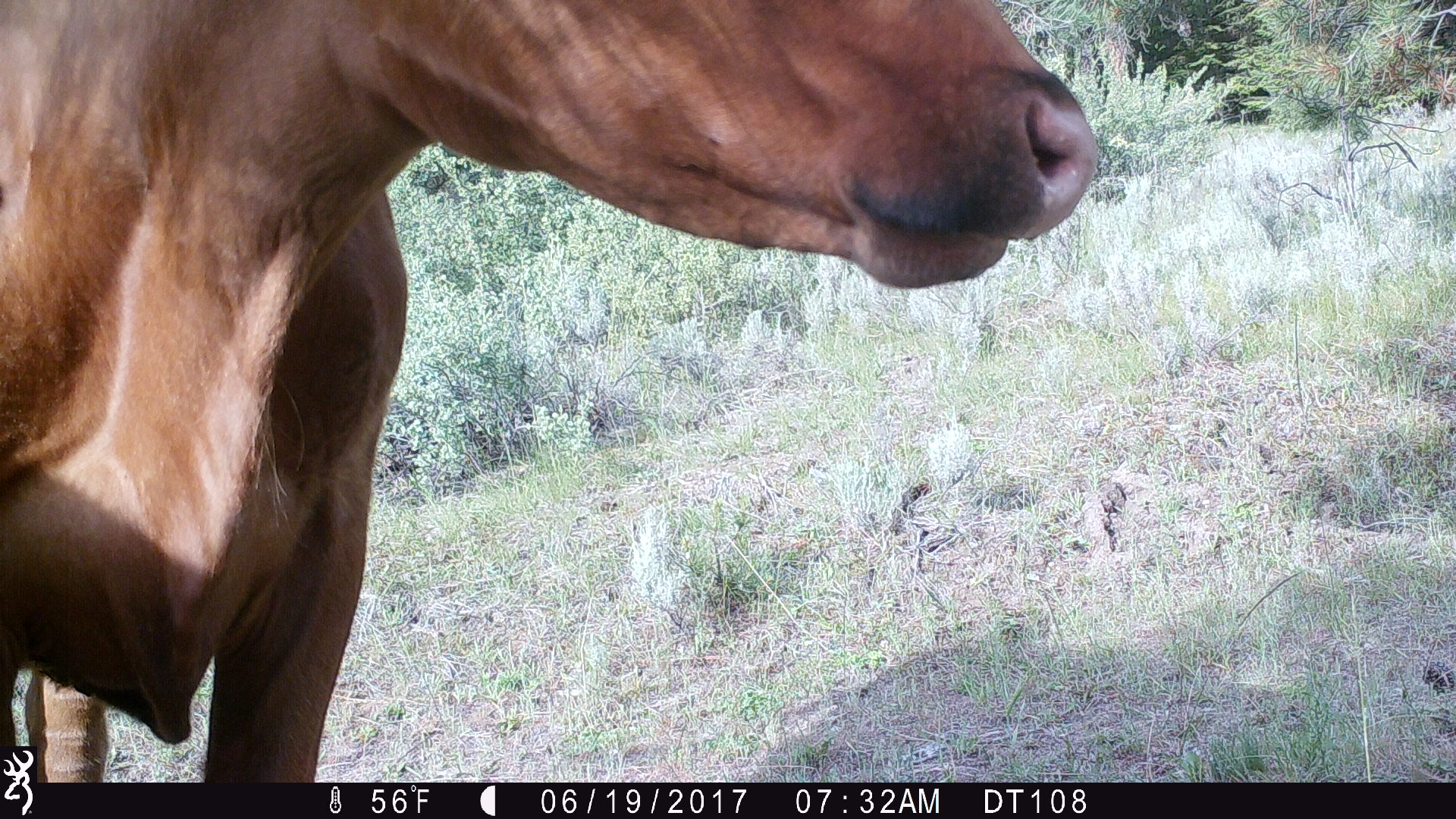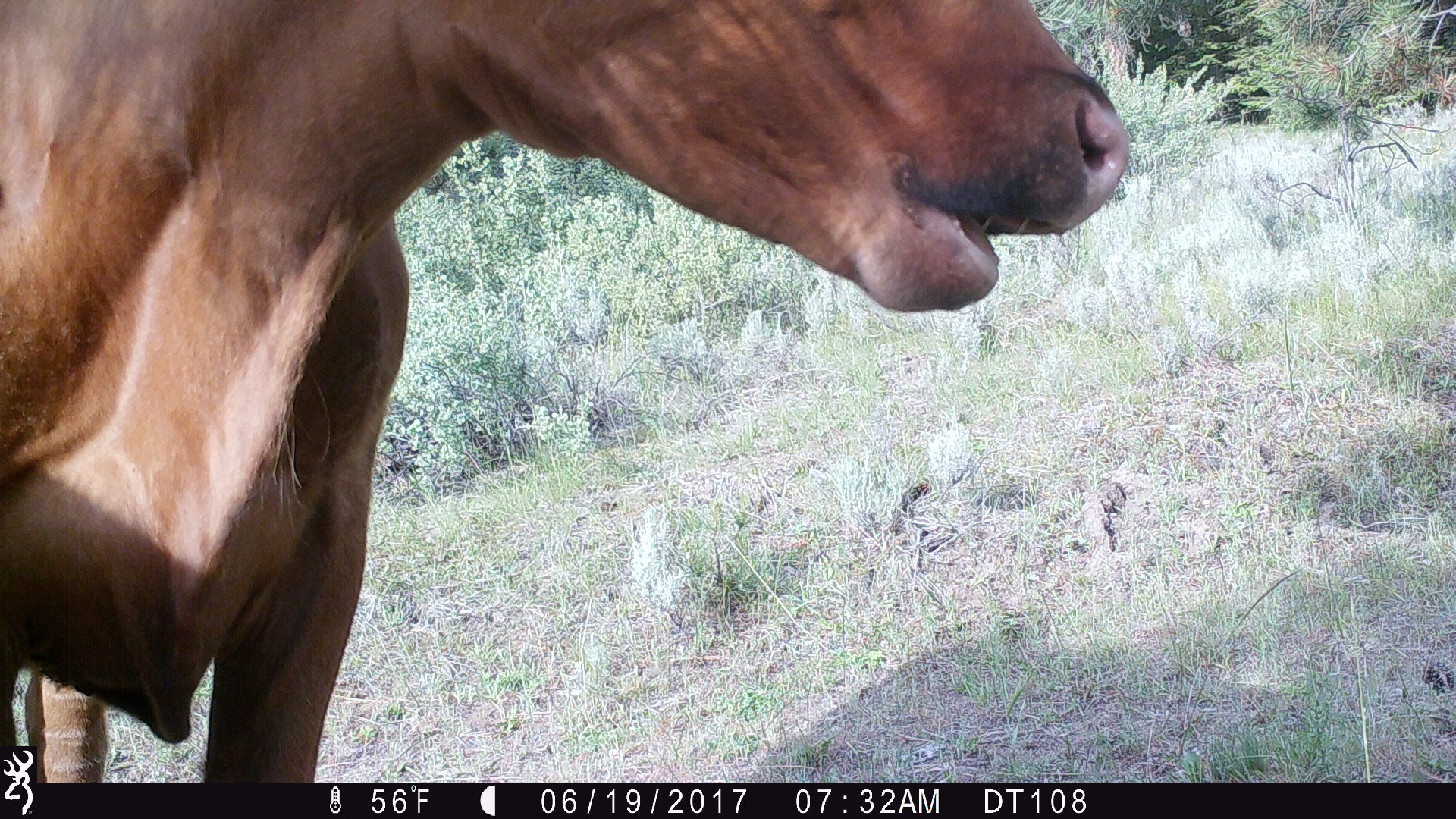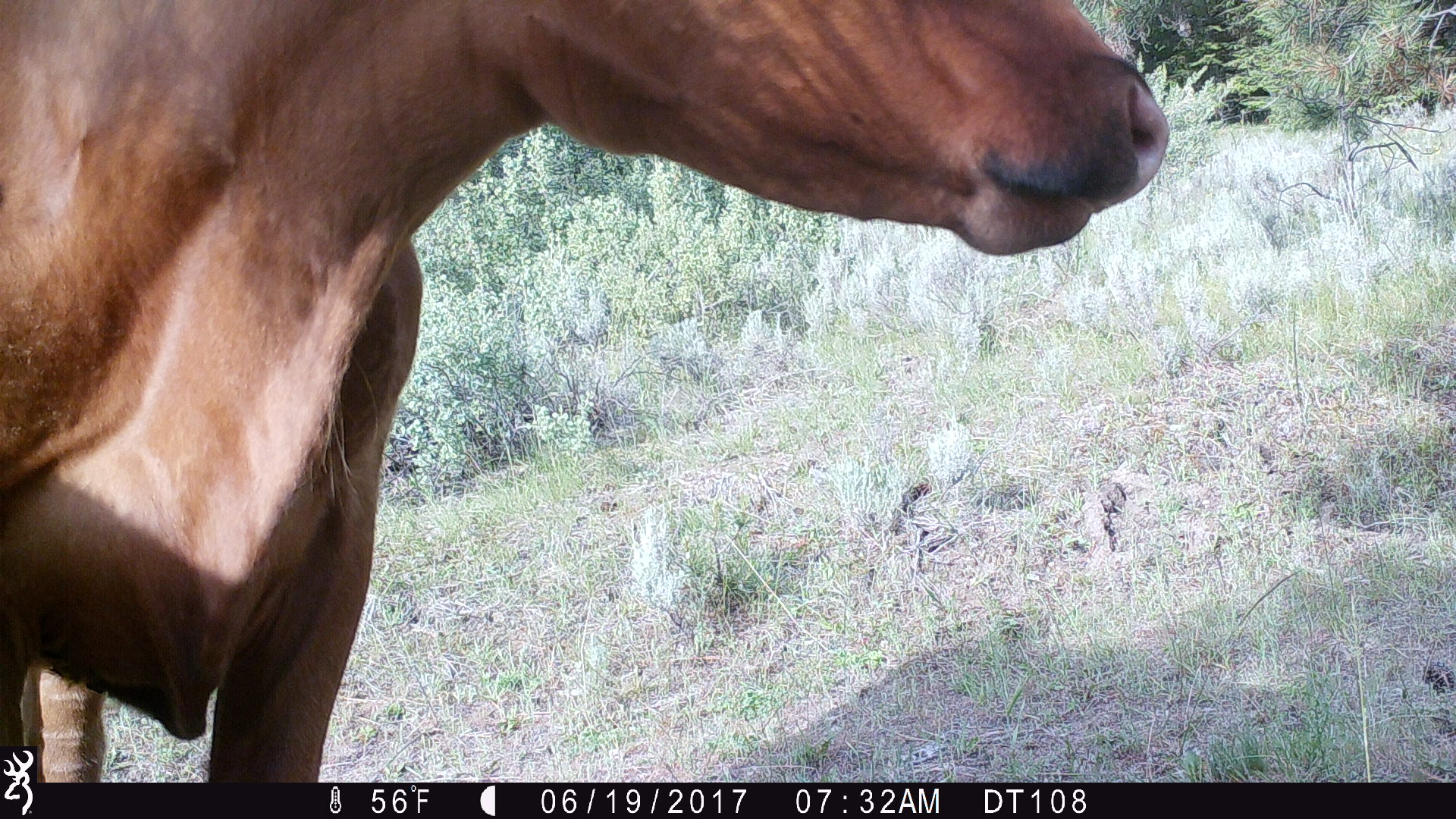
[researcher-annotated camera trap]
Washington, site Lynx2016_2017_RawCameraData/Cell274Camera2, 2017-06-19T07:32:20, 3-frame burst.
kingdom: Animalia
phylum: Chordata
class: Mammalia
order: Artiodactyla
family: Bovidae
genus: Bos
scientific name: Bos taurus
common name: domestic cattle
Domestic cattle (Bos taurus). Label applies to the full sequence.